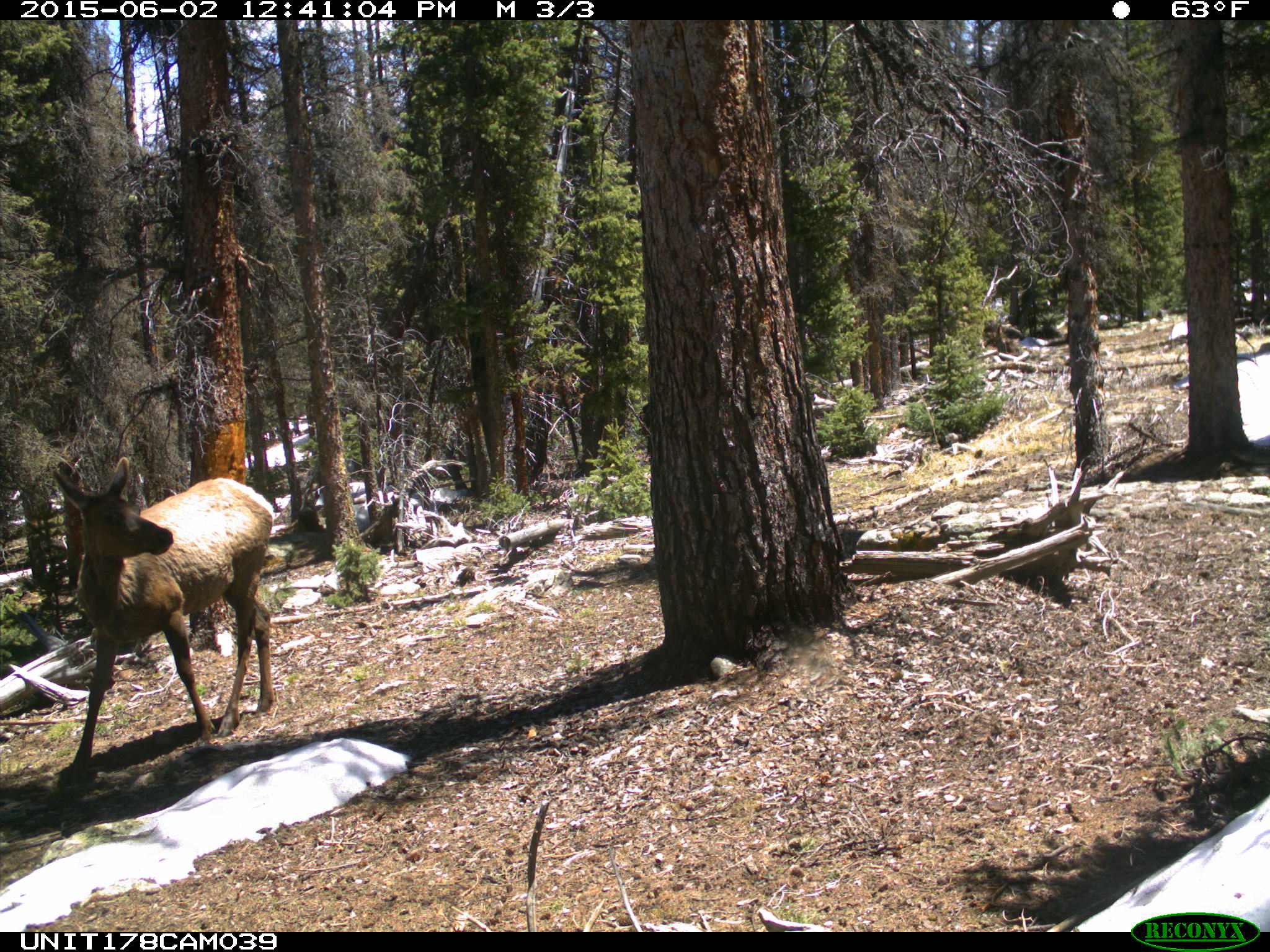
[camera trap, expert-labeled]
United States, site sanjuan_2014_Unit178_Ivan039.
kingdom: Animalia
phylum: Chordata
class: Mammalia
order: Artiodactyla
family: Cervidae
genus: Cervus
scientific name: Cervus elaphus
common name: red deer